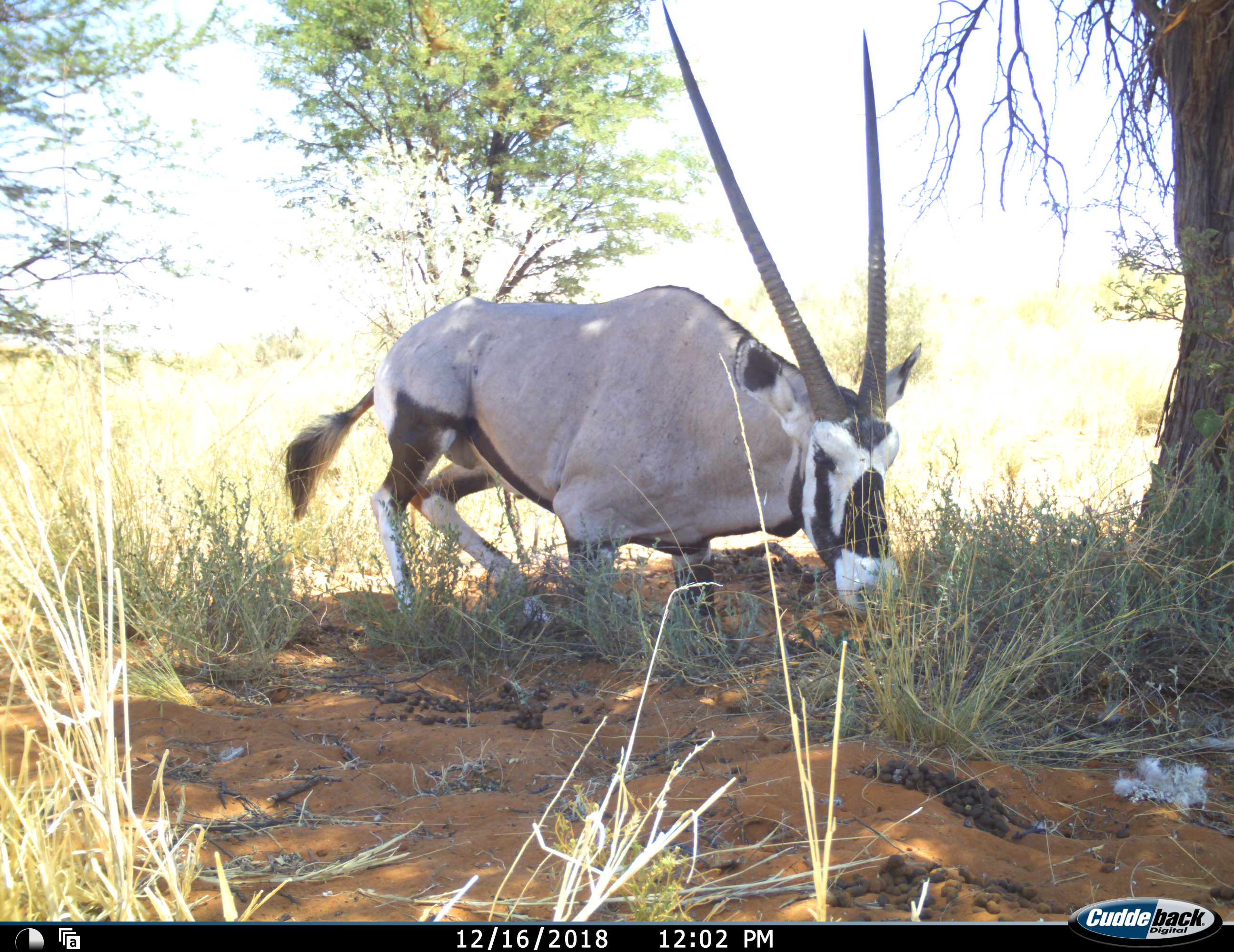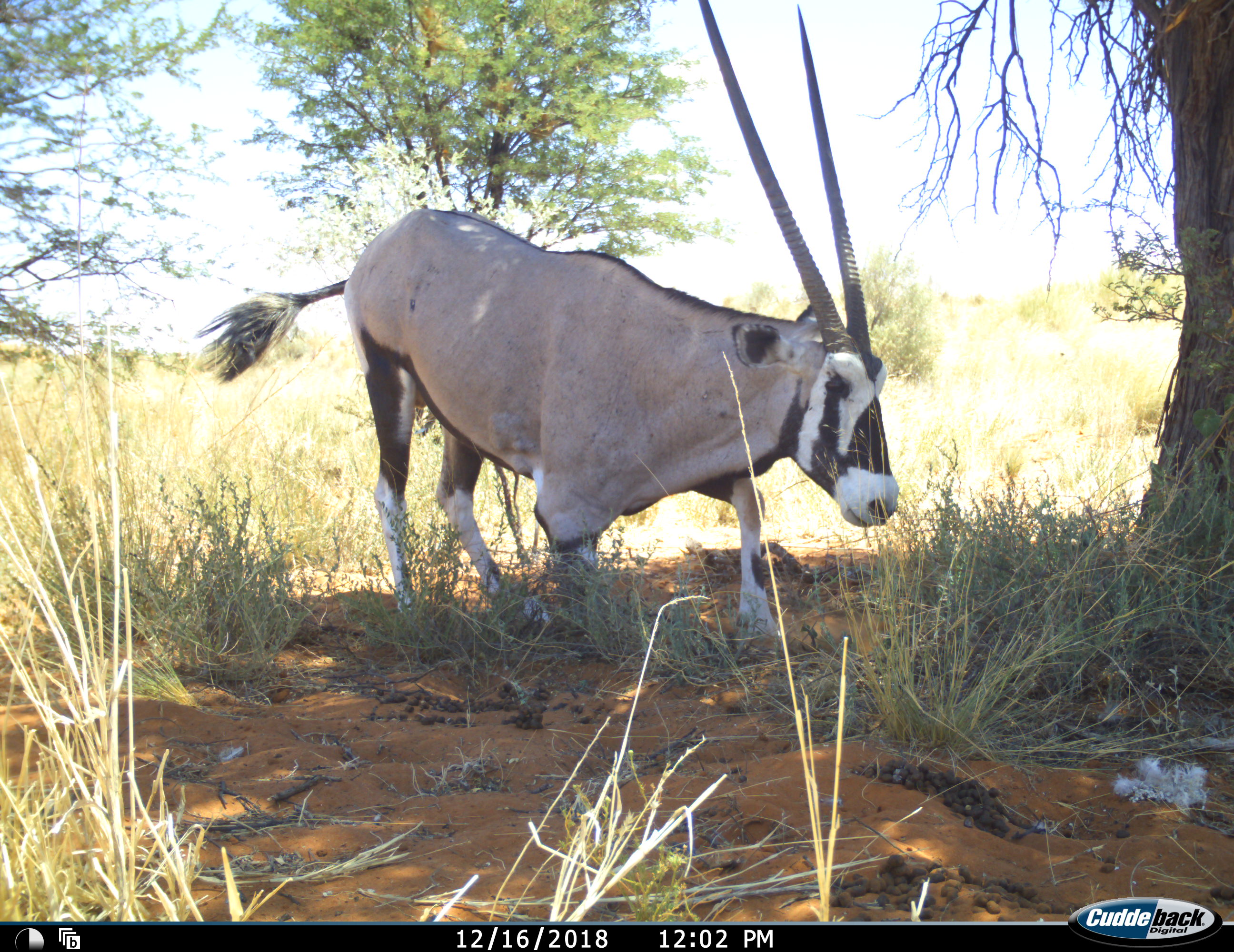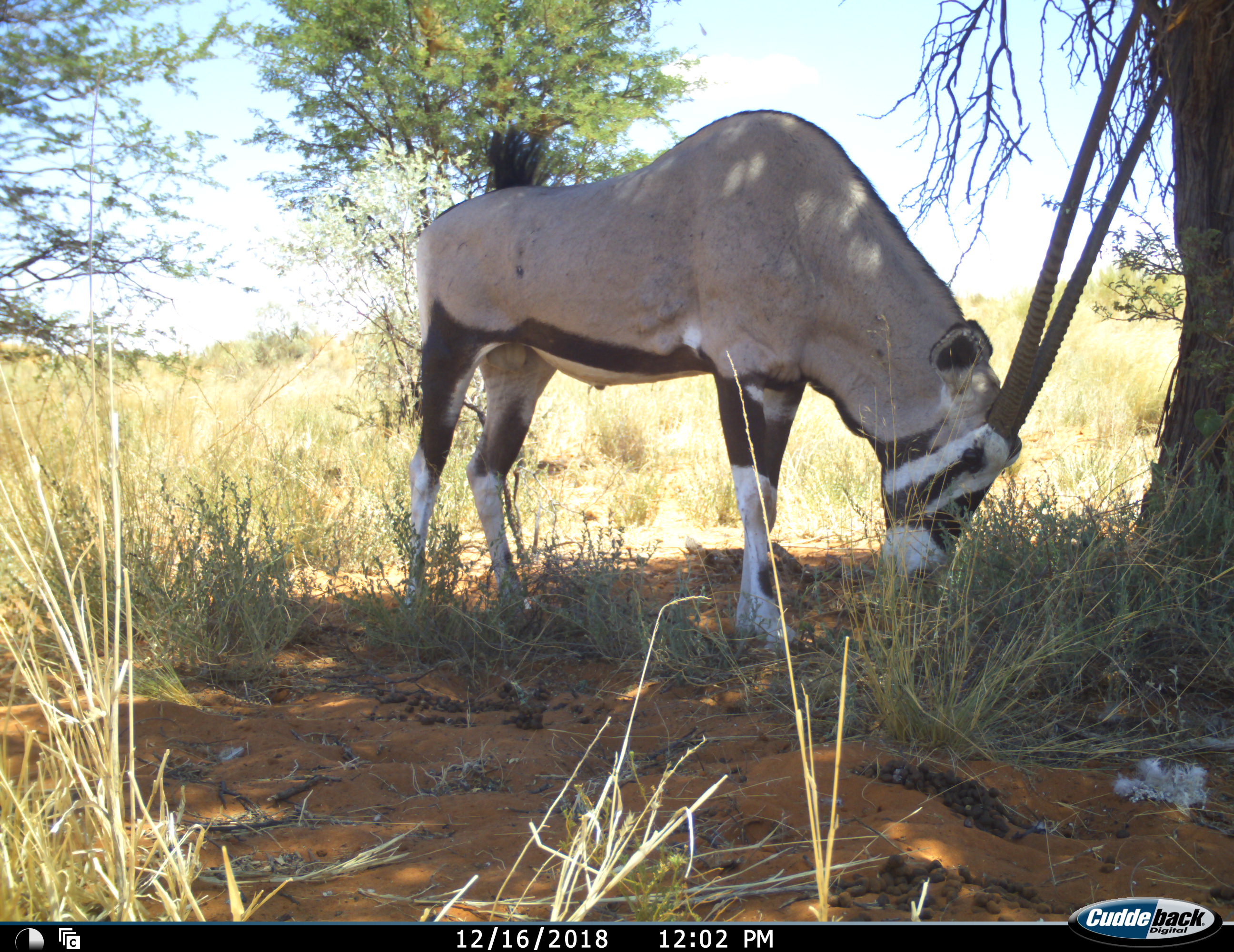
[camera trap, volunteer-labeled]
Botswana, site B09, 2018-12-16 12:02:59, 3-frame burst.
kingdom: Animalia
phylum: Chordata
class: Mammalia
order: Artiodactyla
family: Bovidae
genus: Oryx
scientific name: Oryx gazella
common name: gemsbok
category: gemsbokoryx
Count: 1.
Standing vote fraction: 30%.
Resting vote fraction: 20%.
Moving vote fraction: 30%.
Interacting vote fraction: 0%.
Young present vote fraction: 0%.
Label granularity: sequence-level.